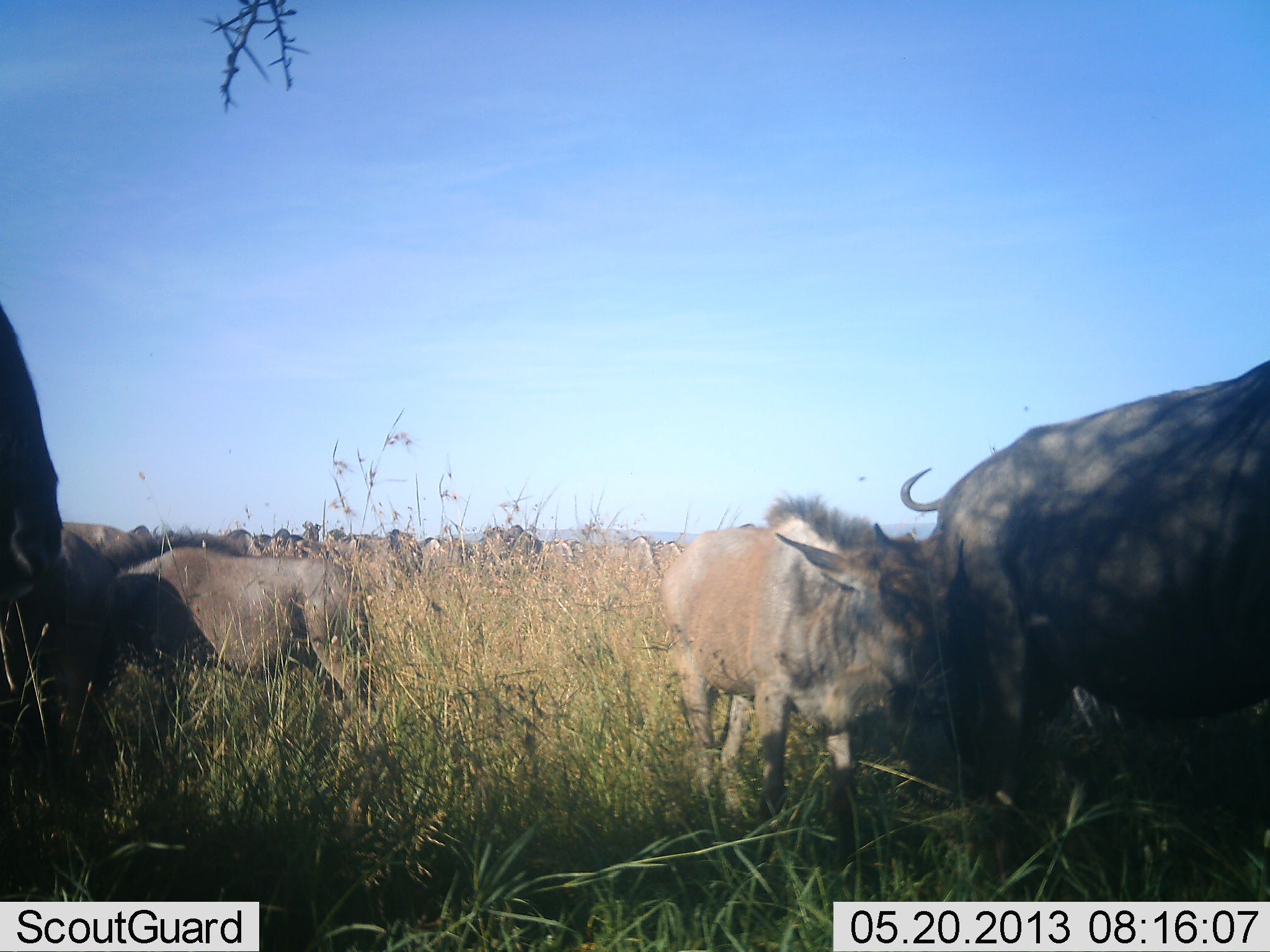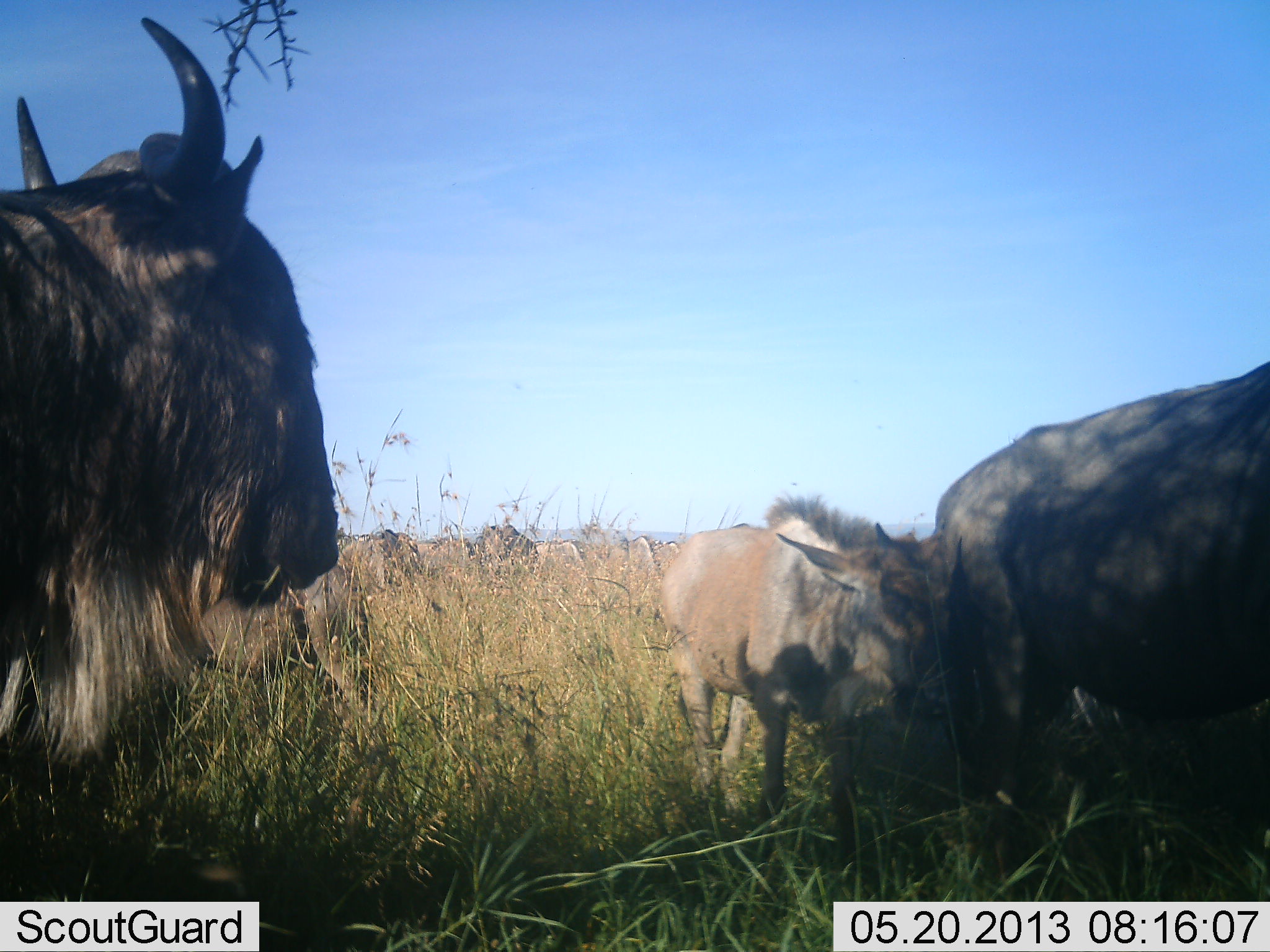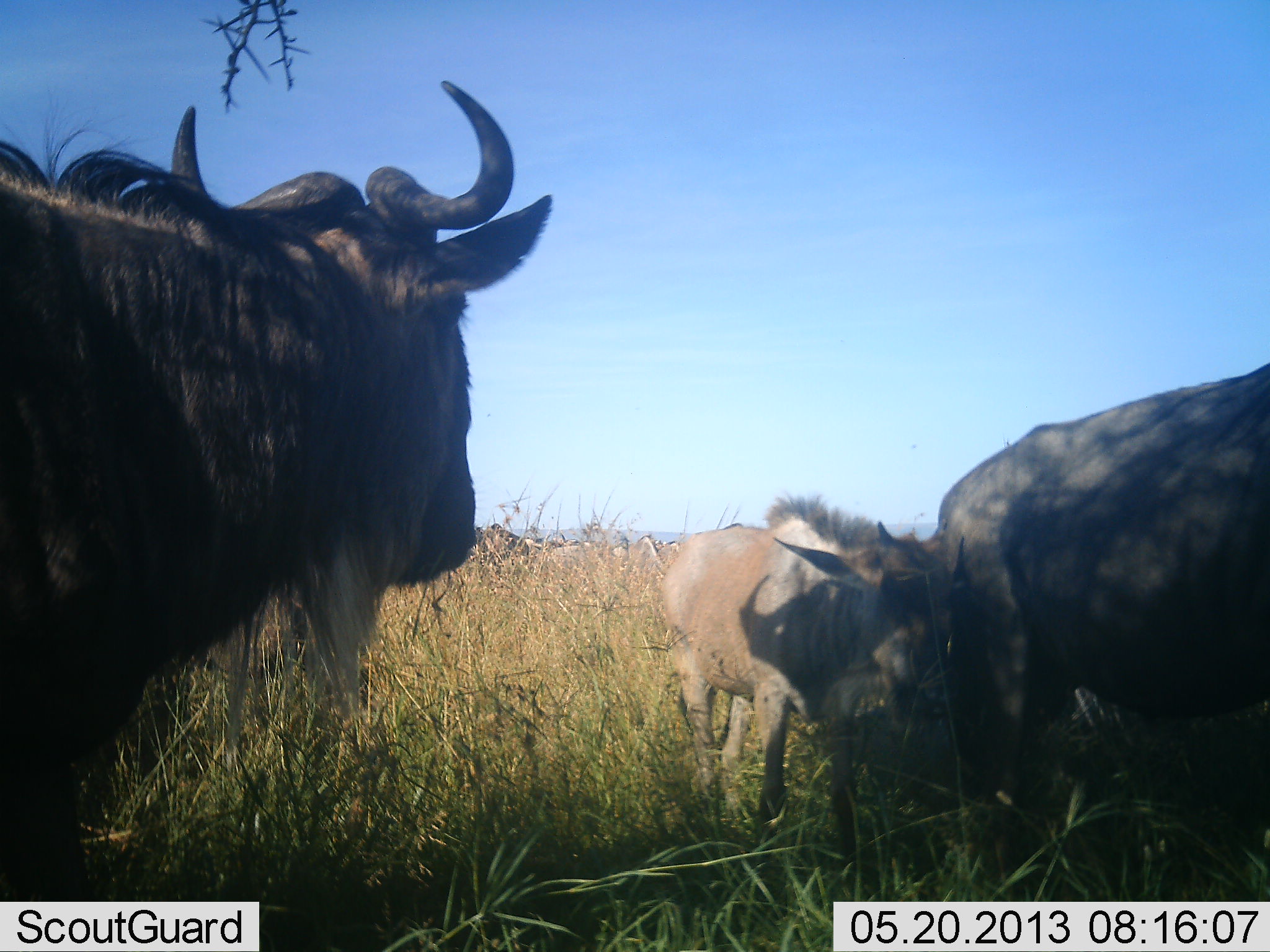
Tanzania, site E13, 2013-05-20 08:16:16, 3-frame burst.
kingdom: Animalia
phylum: Chordata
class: Mammalia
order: Artiodactyla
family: Bovidae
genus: Connochaetes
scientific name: Connochaetes taurinus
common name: blue wildebeest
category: wildebeest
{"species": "wildebeest (blue wildebeest) (Connochaetes taurinus)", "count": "11-50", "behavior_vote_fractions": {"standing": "71%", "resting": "17%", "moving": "50%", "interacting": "8%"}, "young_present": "67%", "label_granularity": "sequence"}